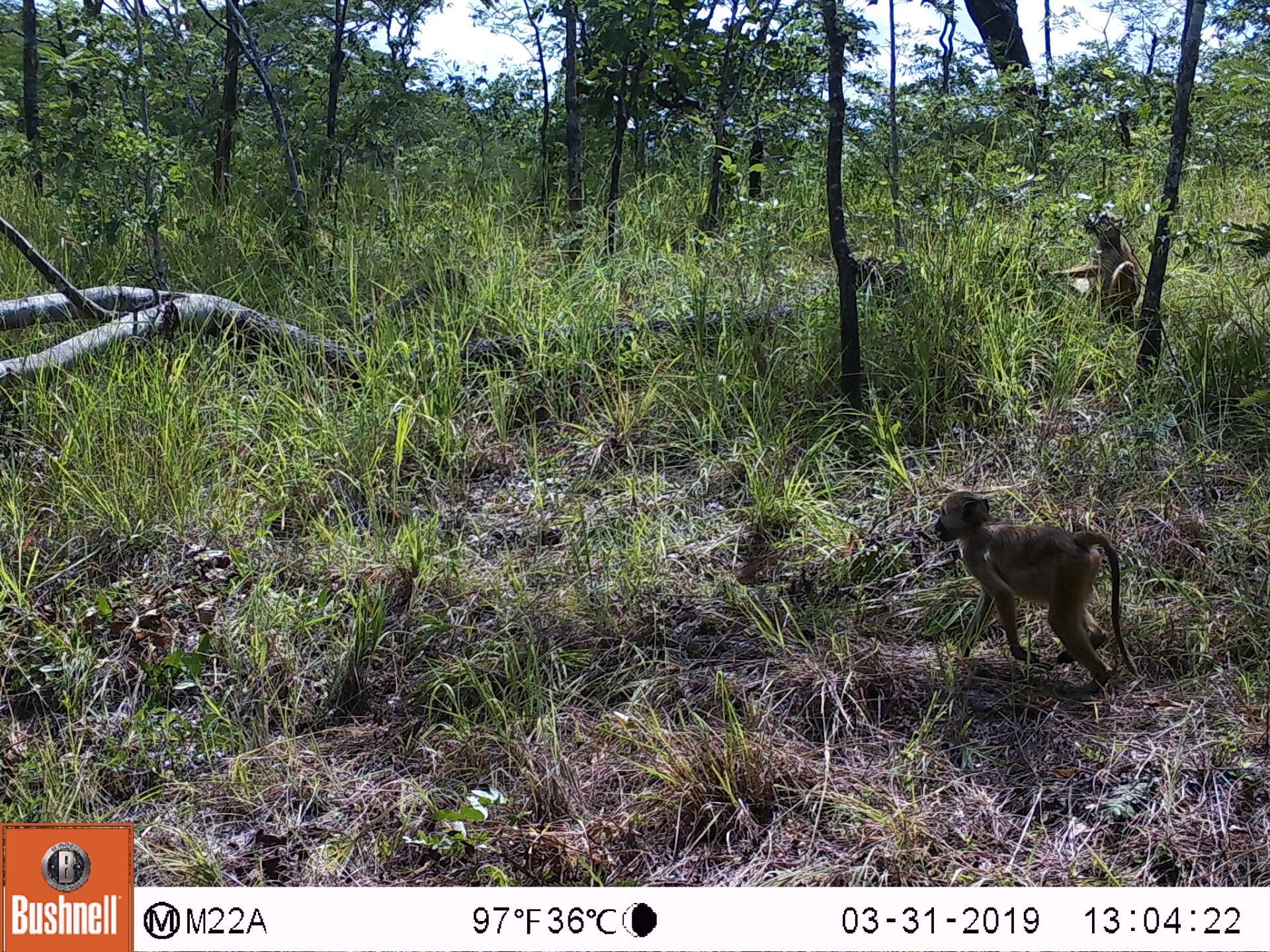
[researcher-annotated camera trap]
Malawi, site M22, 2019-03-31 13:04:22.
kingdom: Animalia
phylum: Chordata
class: Mammalia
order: Primates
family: Cercopithecidae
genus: Papio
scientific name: Papio cynocephalus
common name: yellow baboon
Yellow baboon (Papio cynocephalus), count 2.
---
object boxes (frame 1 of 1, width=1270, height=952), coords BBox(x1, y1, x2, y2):
yellow baboon: BBox(925, 481, 1152, 698); BBox(1080, 211, 1149, 324)